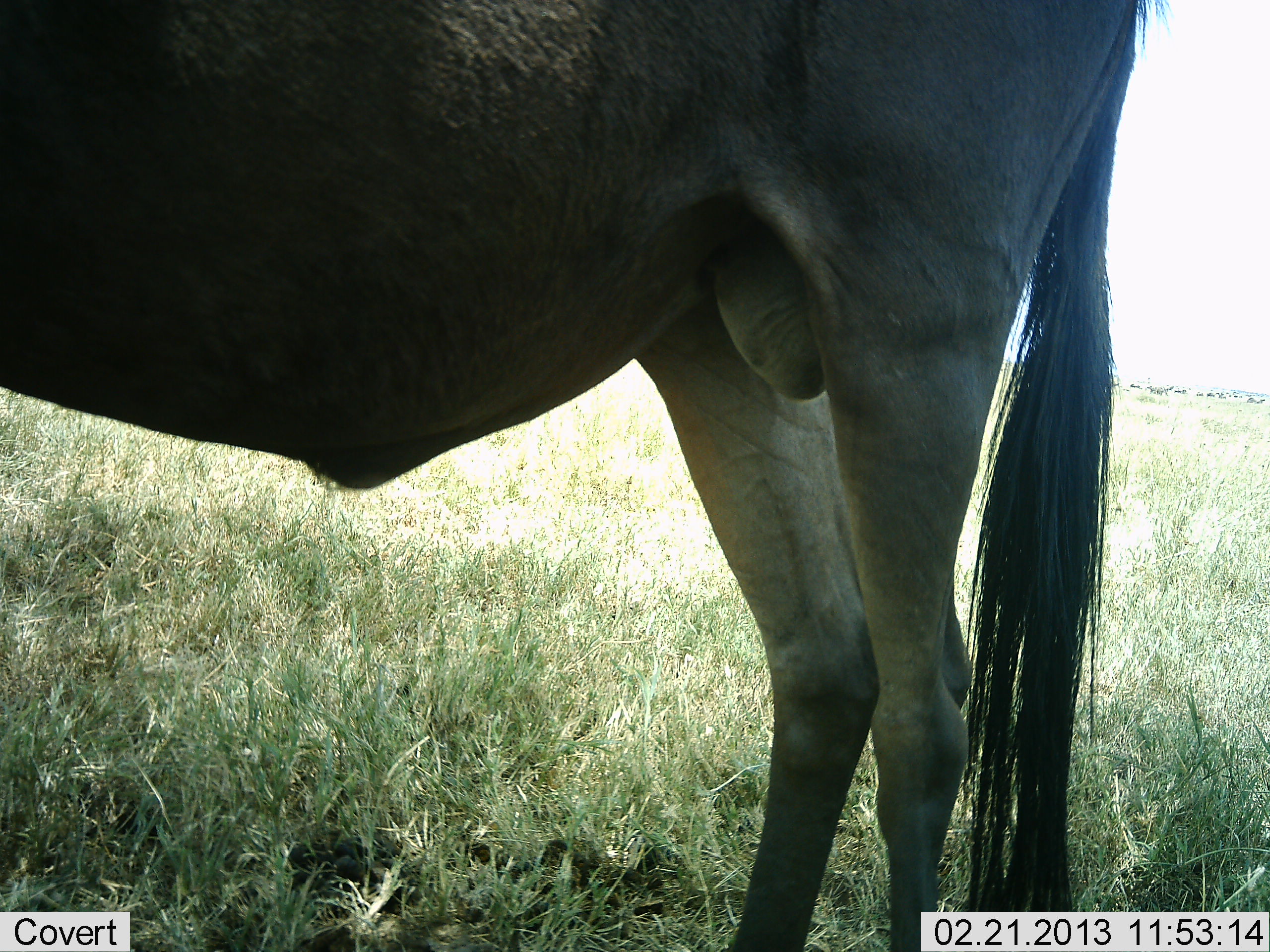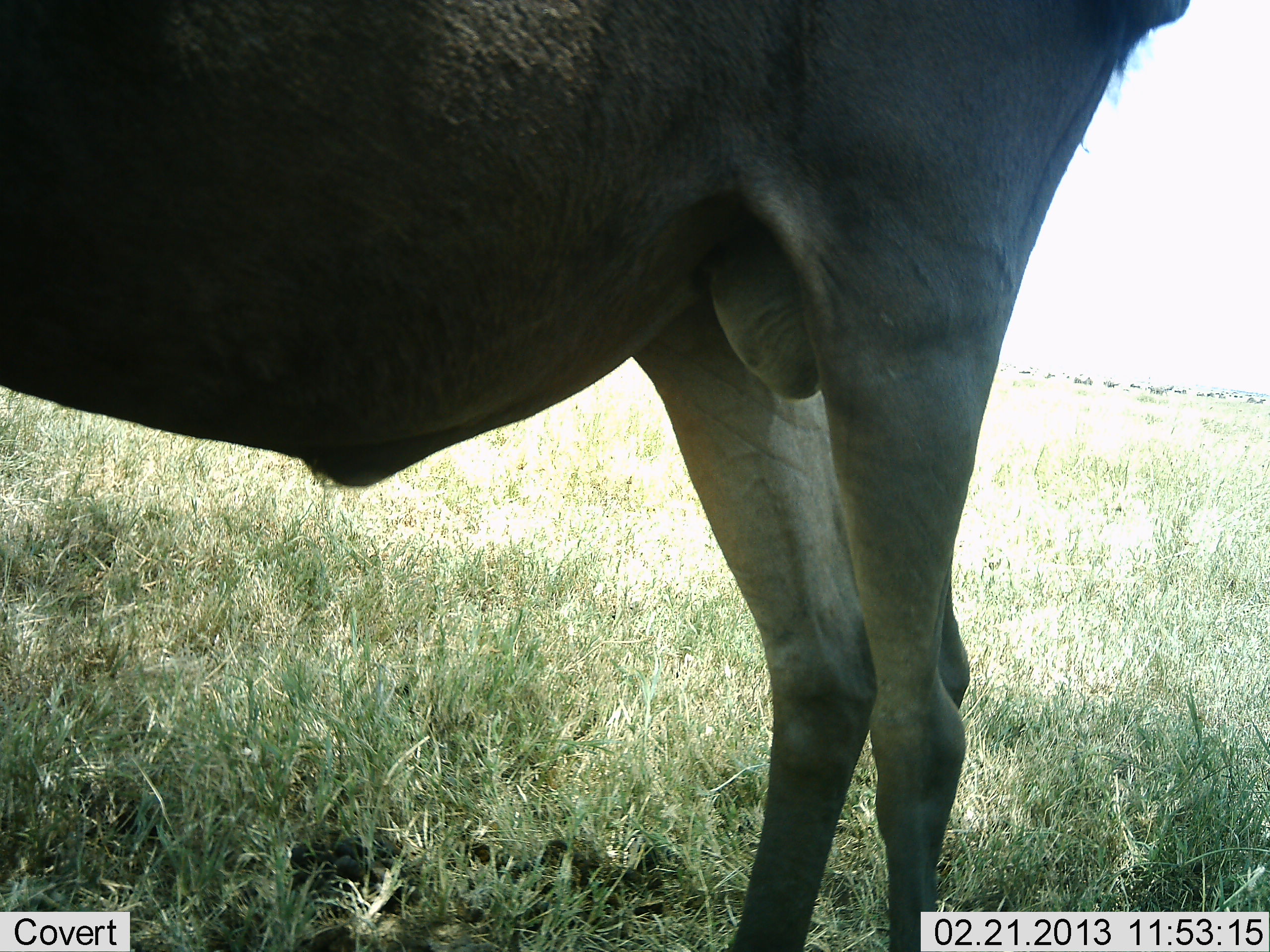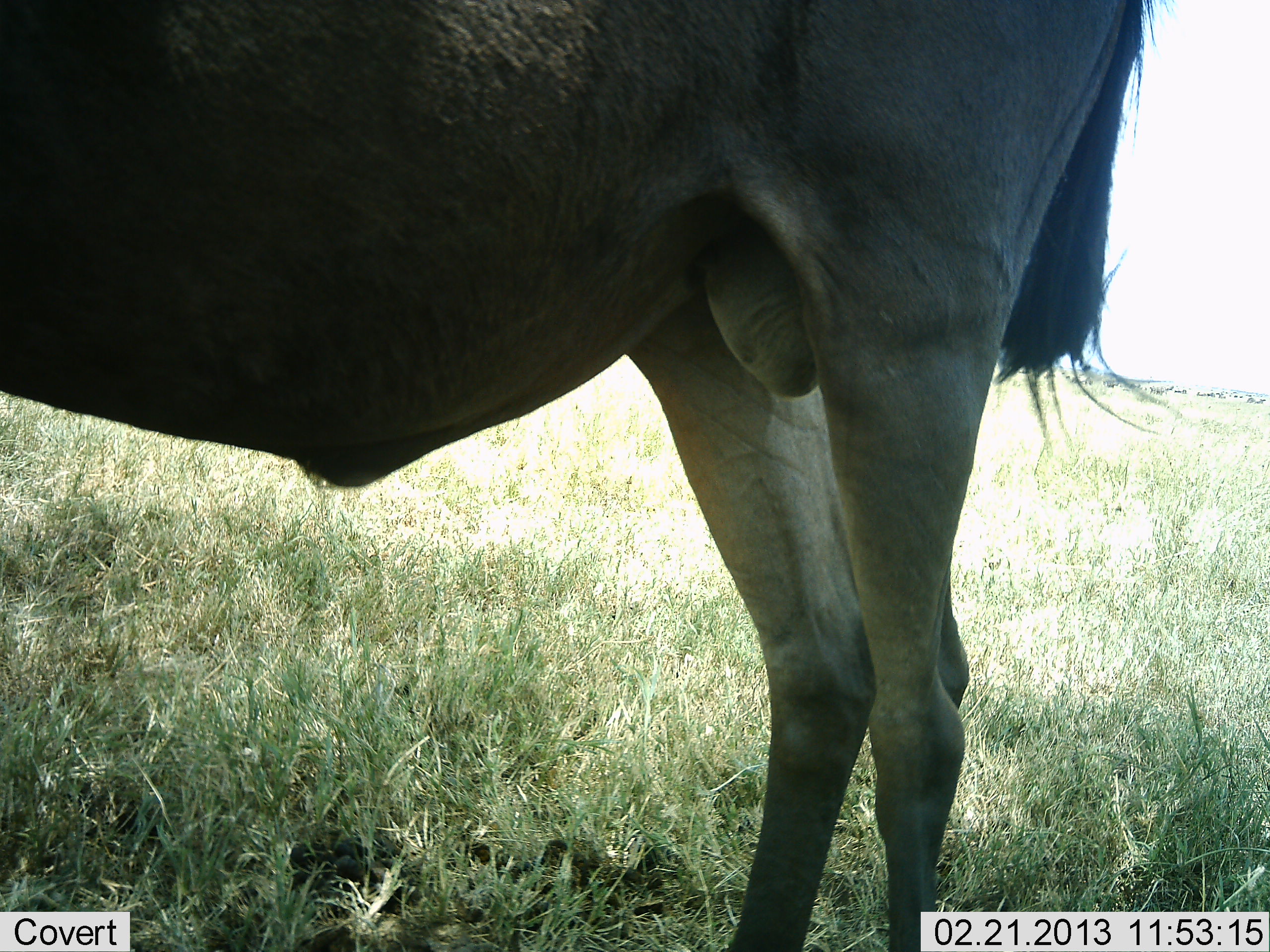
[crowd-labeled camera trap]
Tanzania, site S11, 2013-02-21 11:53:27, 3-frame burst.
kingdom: Animalia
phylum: Chordata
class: Mammalia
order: Artiodactyla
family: Bovidae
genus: Connochaetes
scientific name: Connochaetes taurinus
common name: blue wildebeest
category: wildebeest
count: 1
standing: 100%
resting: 0%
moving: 0%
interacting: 0%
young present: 0%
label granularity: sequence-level